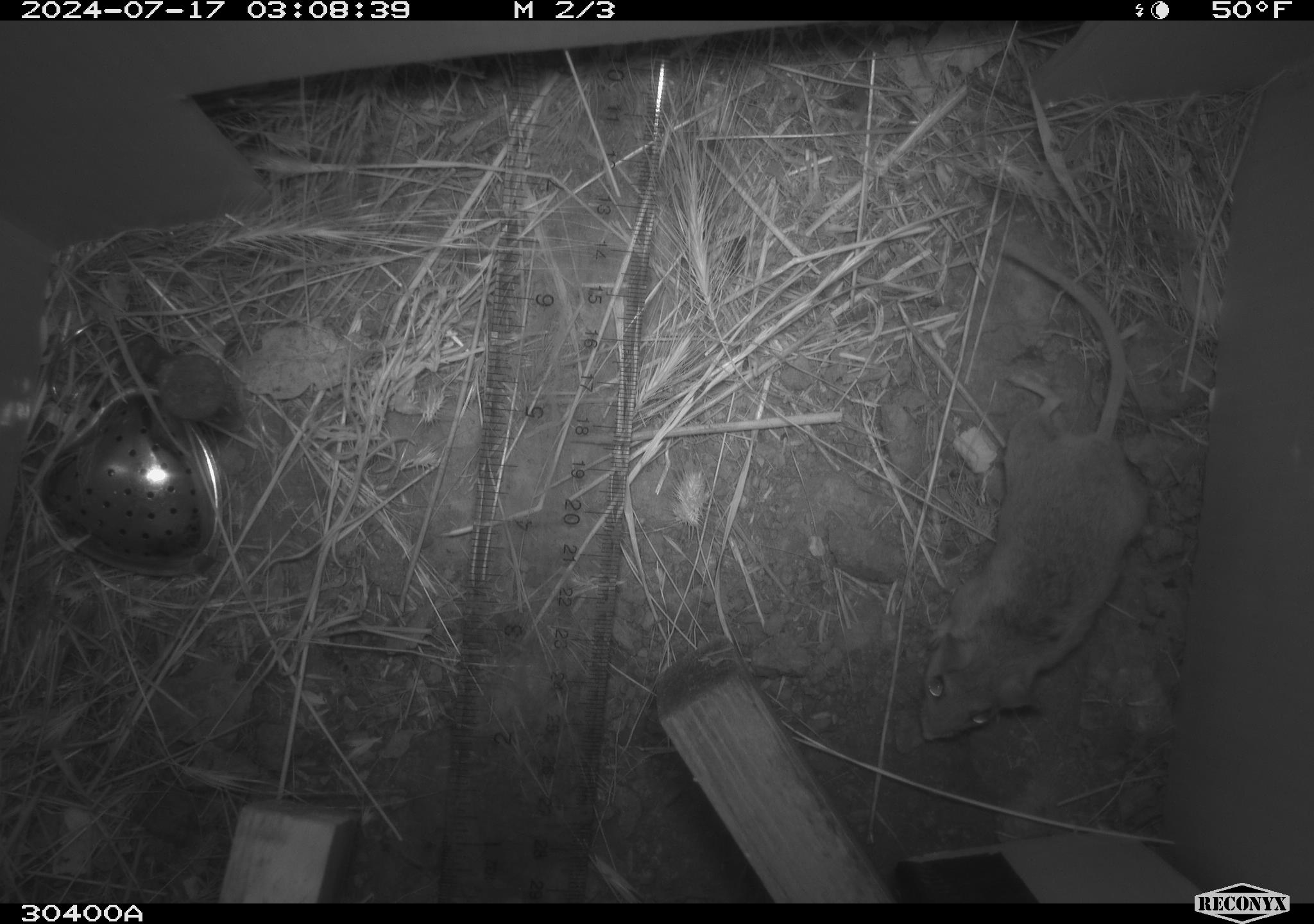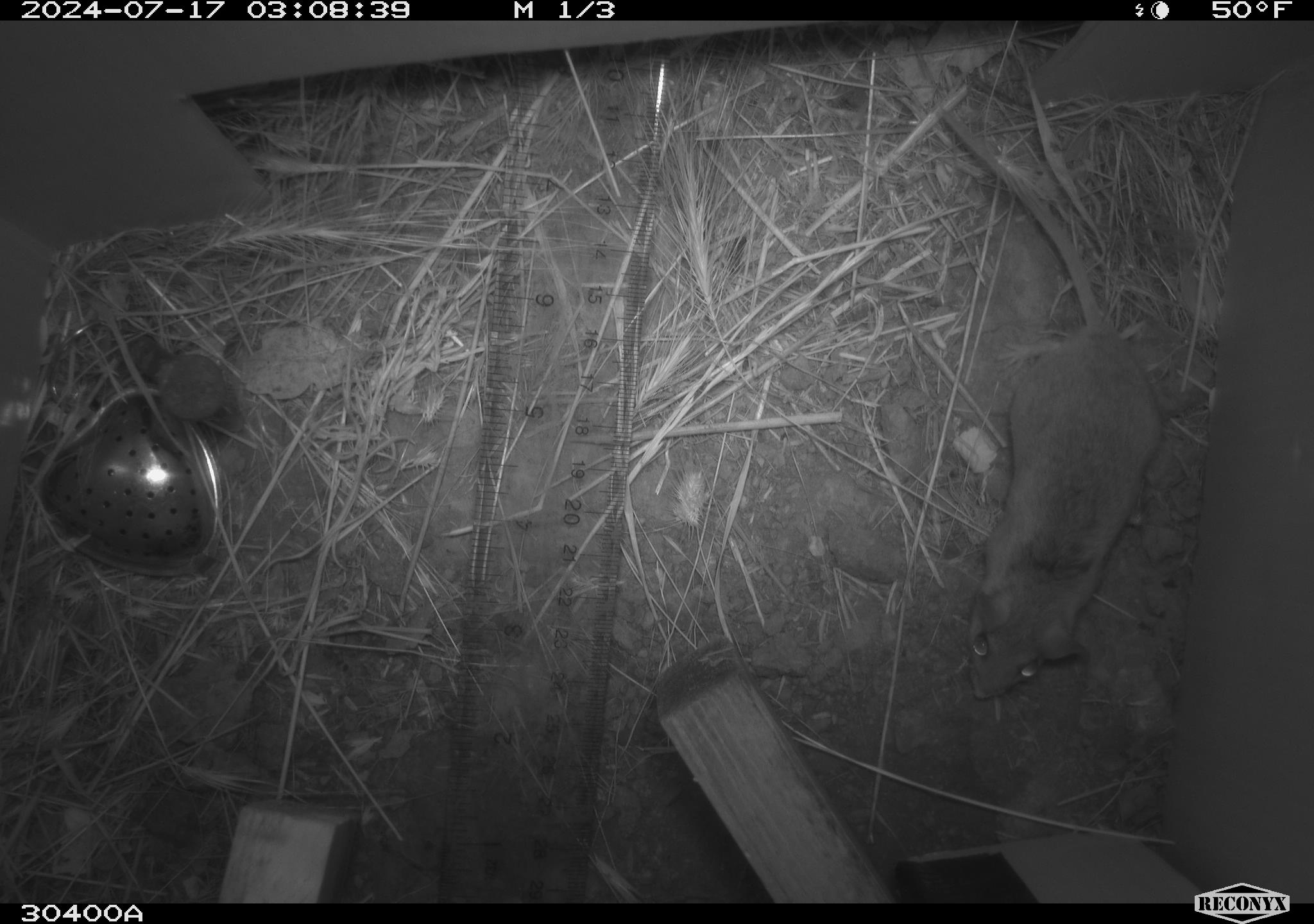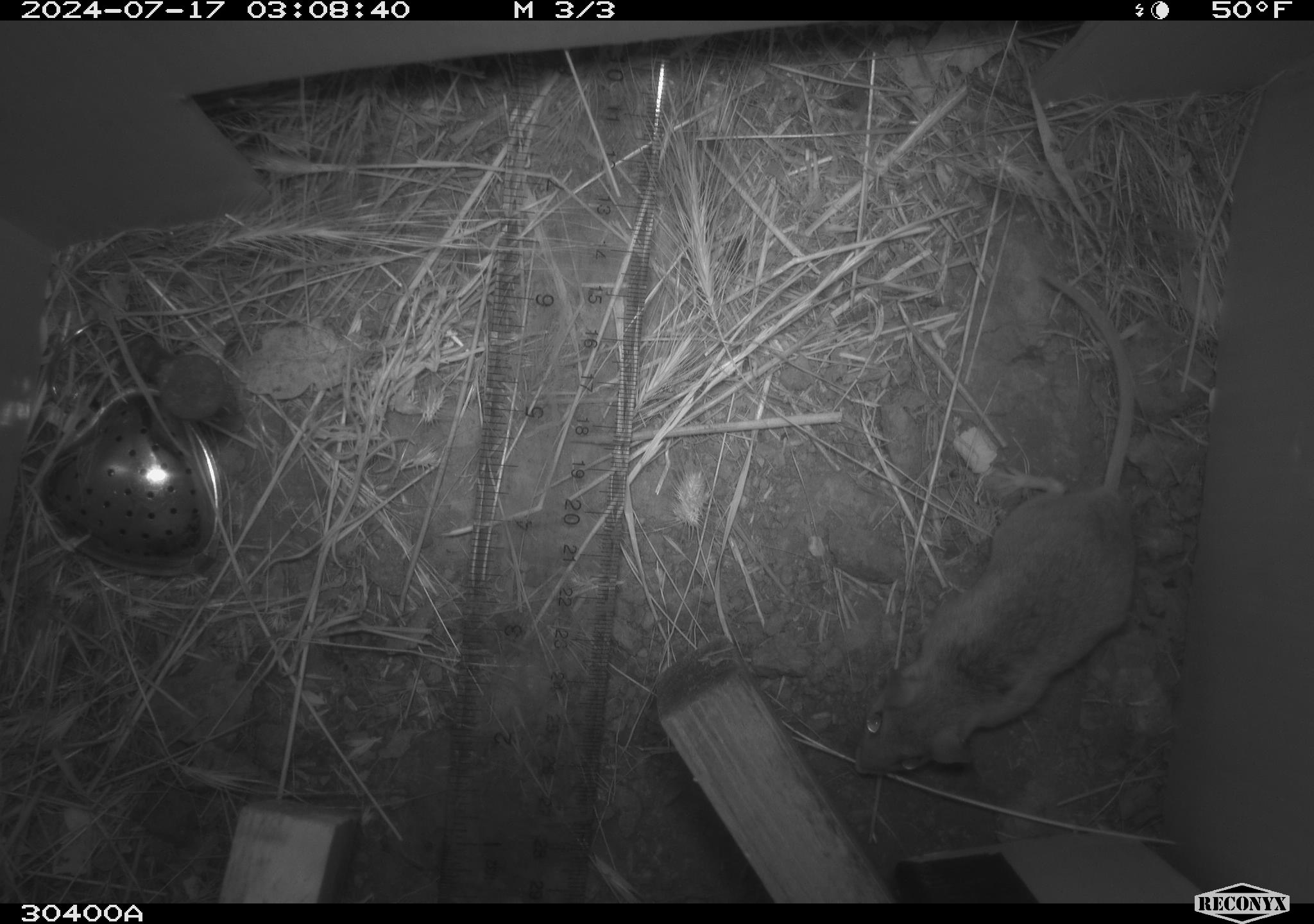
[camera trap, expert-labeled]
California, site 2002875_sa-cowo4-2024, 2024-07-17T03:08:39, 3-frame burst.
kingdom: Animalia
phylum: Chordata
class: Mammalia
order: Rodentia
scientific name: Rodentia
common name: rodent